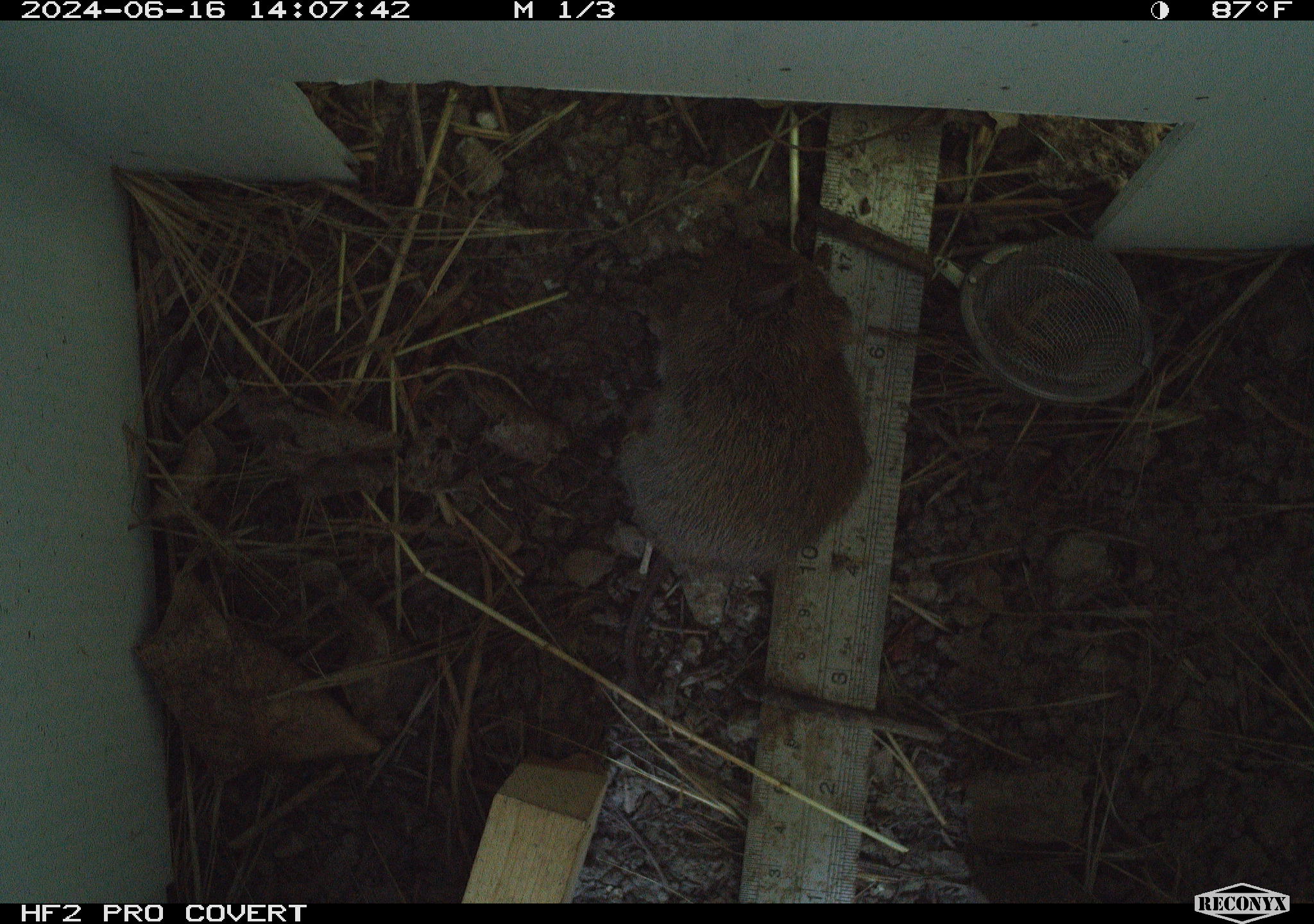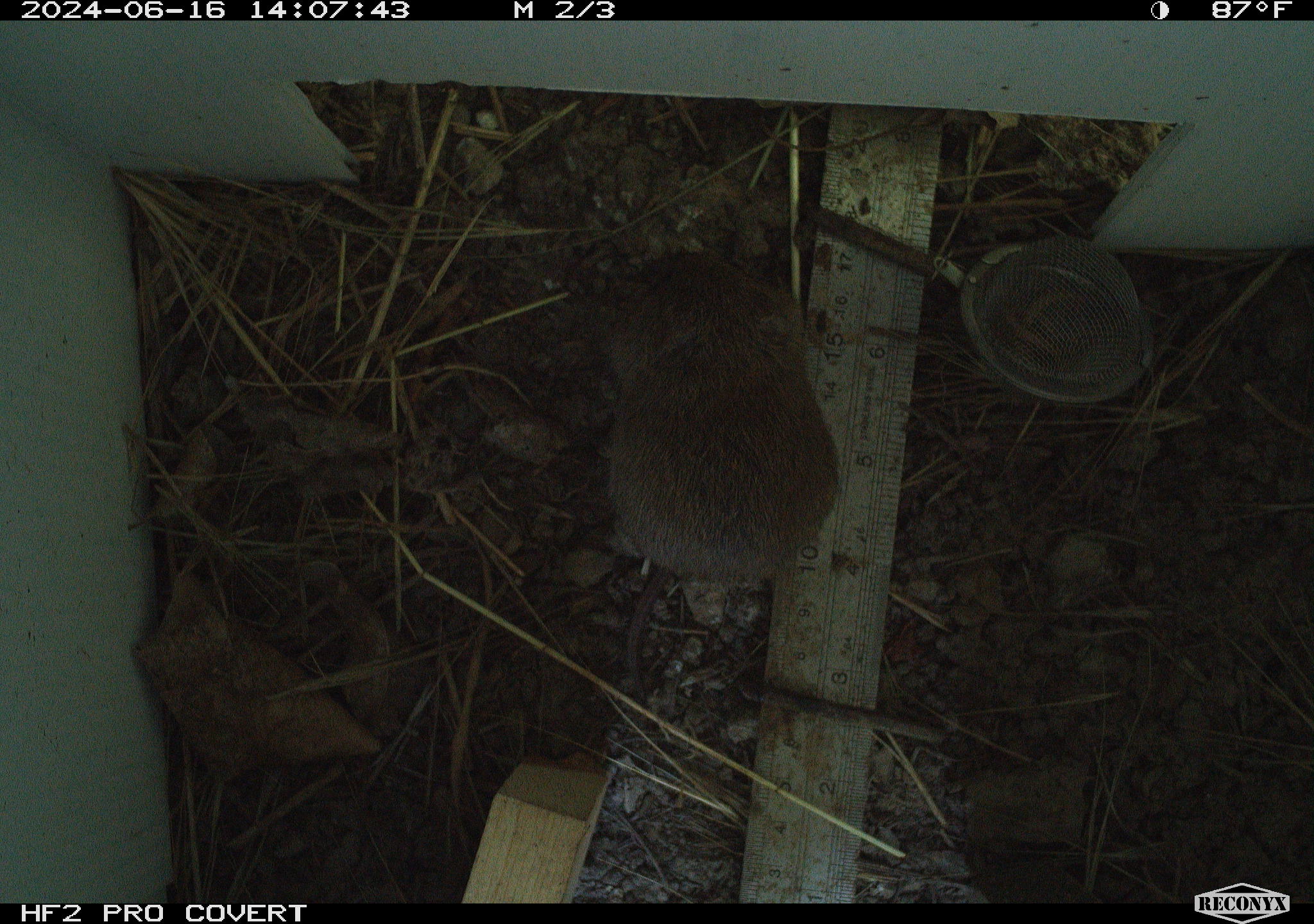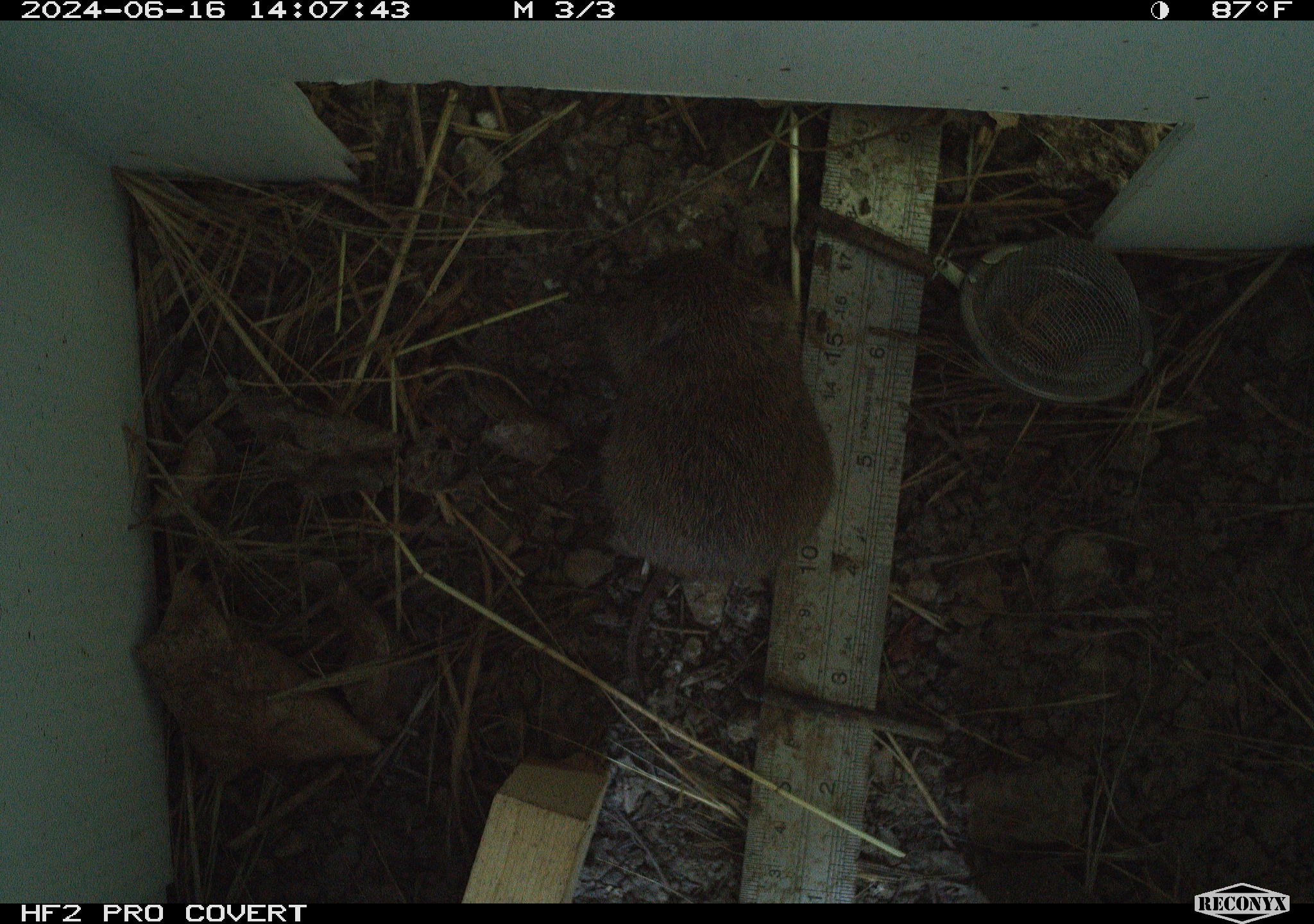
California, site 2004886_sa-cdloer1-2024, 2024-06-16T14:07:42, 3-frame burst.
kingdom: Animalia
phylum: Chordata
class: Mammalia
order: Rodentia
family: Cricetidae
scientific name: Arvicolinae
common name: voles, lemmings, and muskrats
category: arvicolinae subfamily